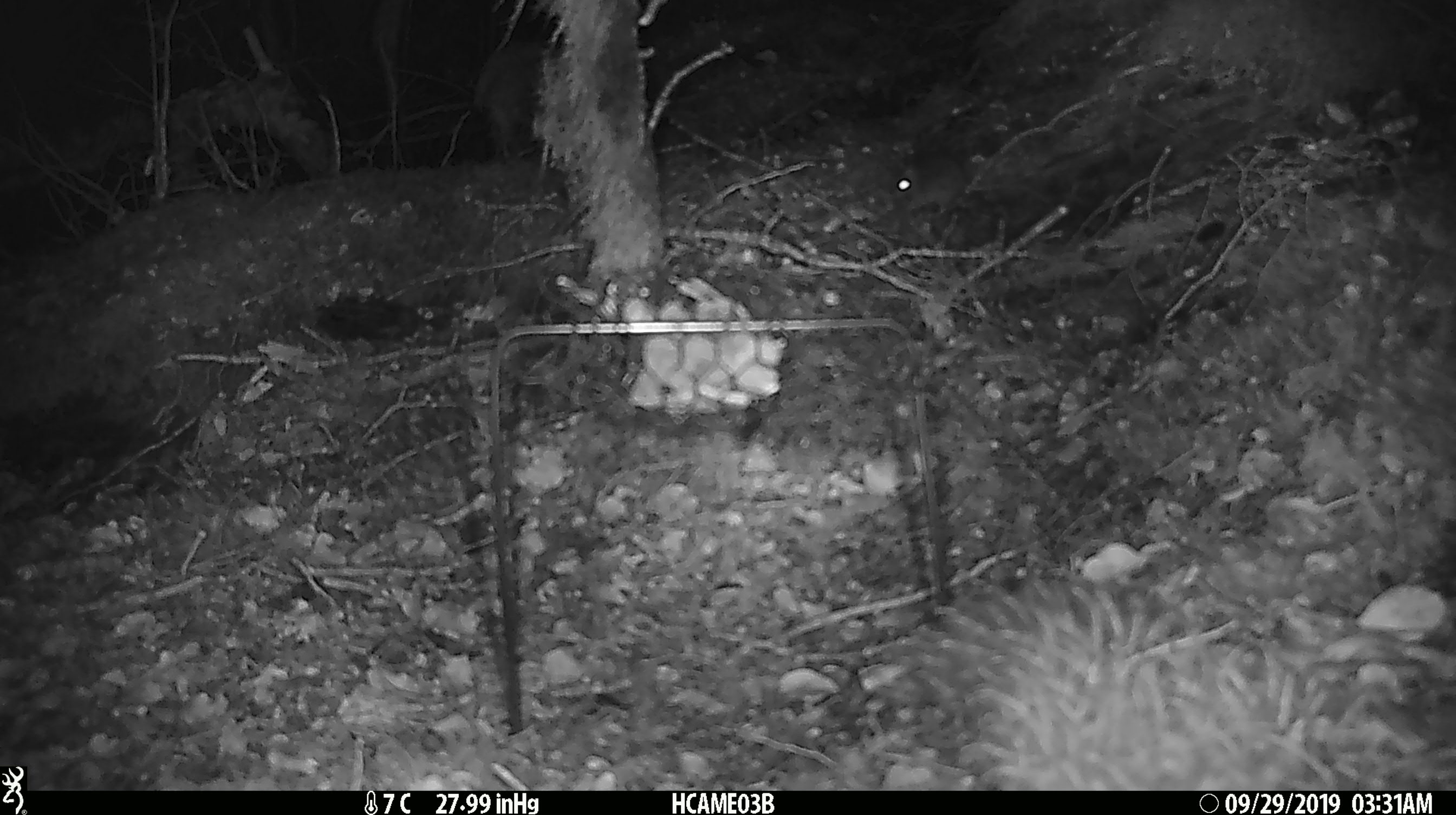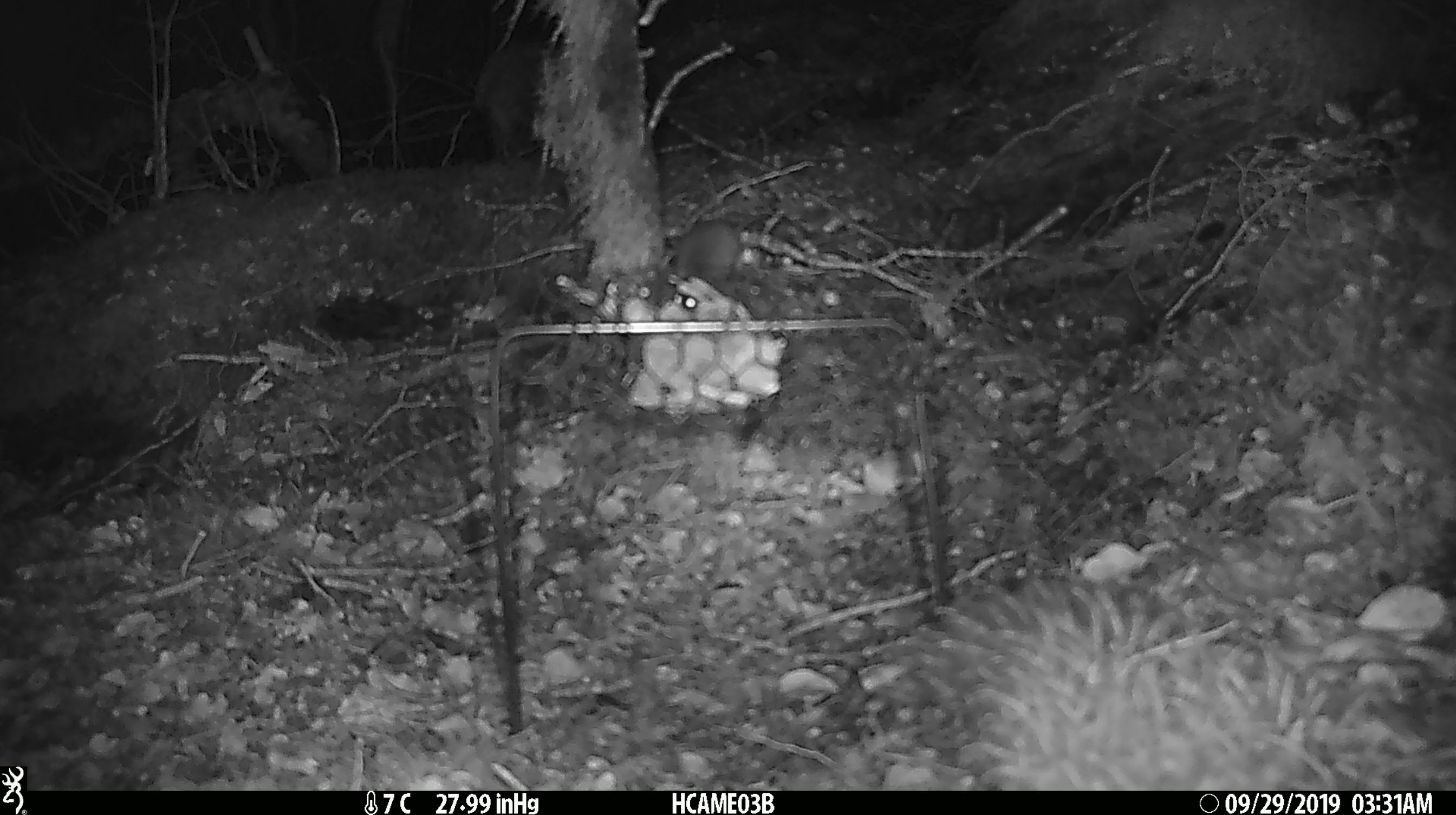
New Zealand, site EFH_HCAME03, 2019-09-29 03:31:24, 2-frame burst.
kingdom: Animalia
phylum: Chordata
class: Mammalia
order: Rodentia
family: Muridae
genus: Mus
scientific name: Mus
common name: mouse